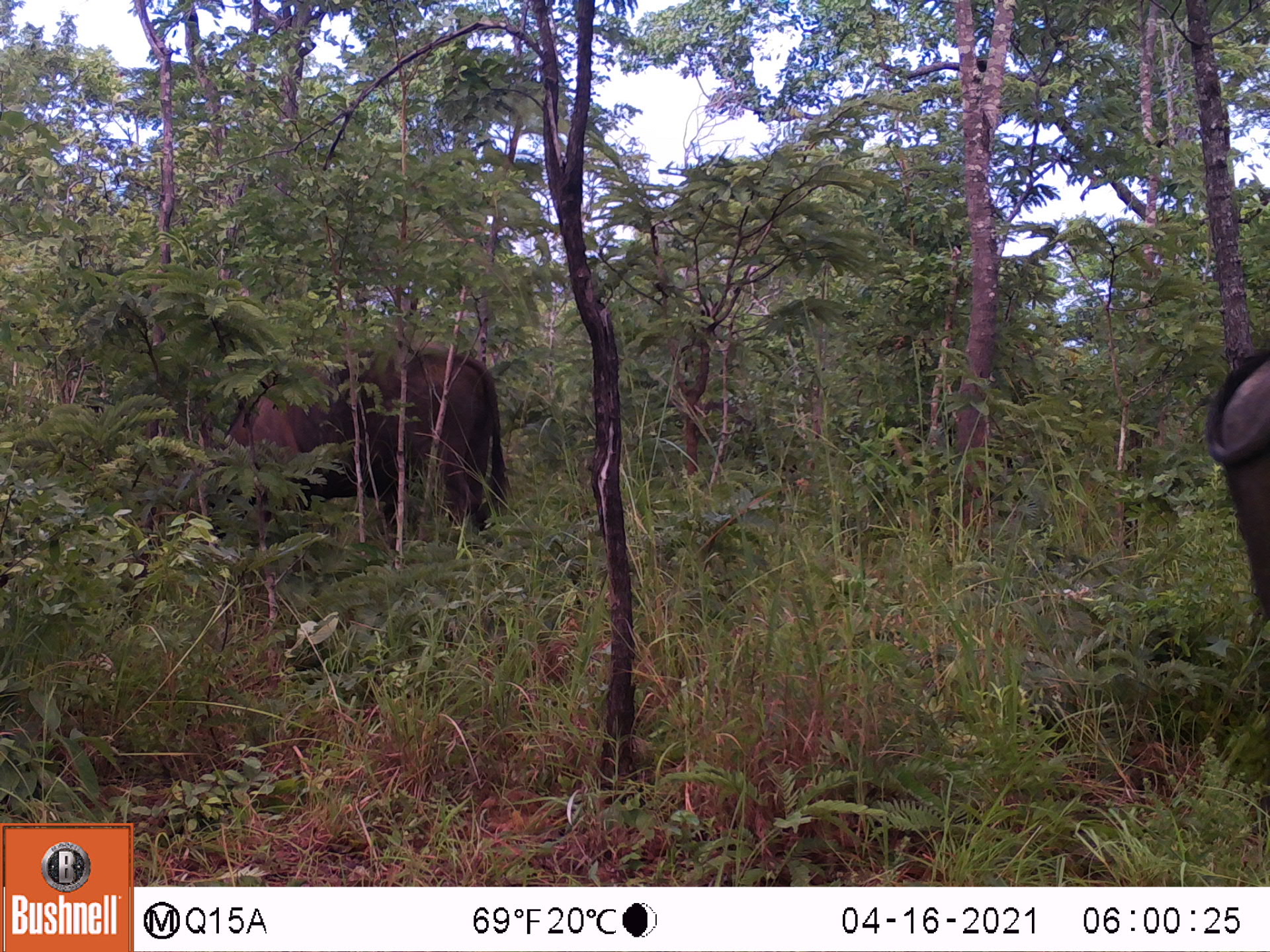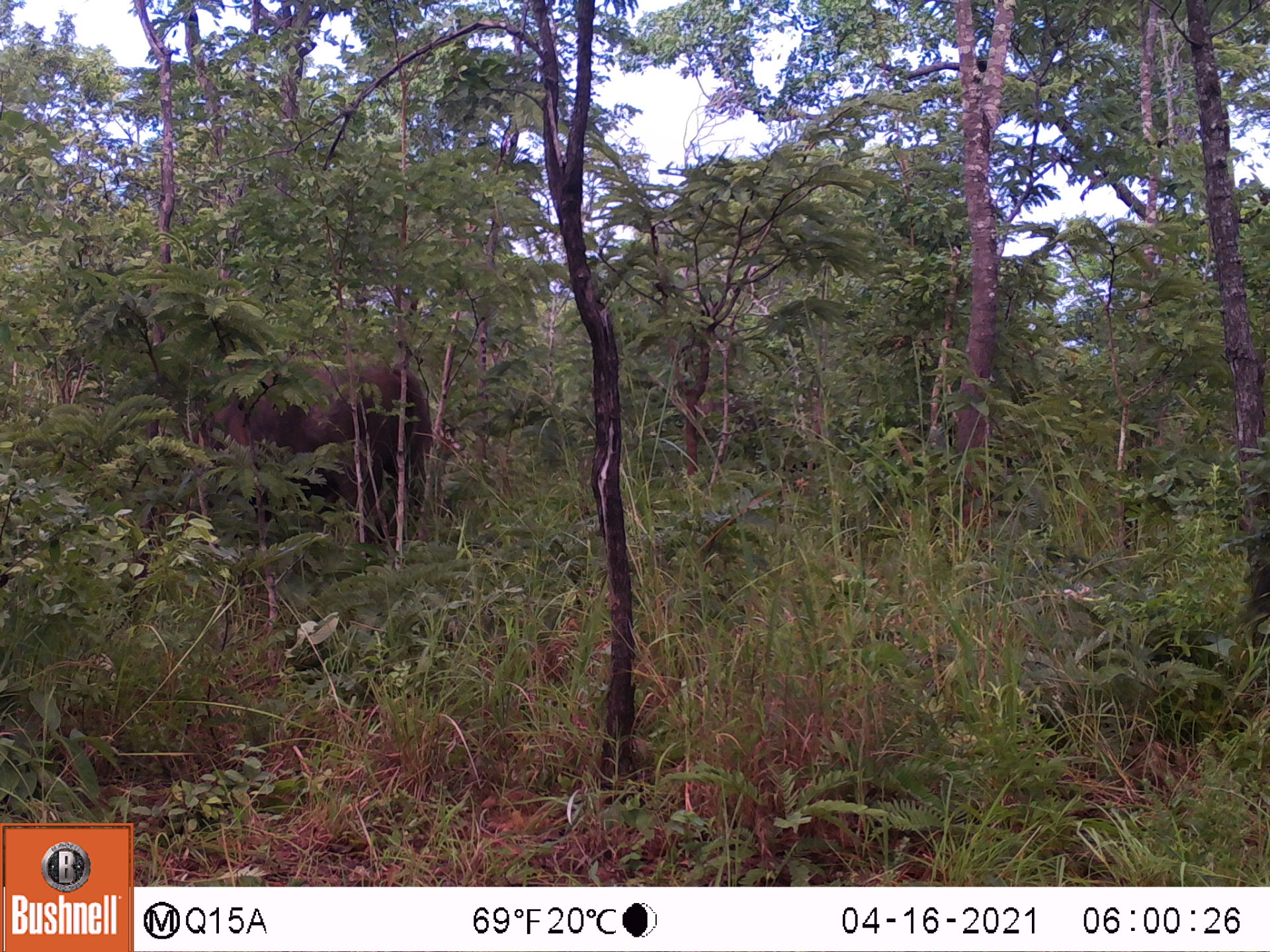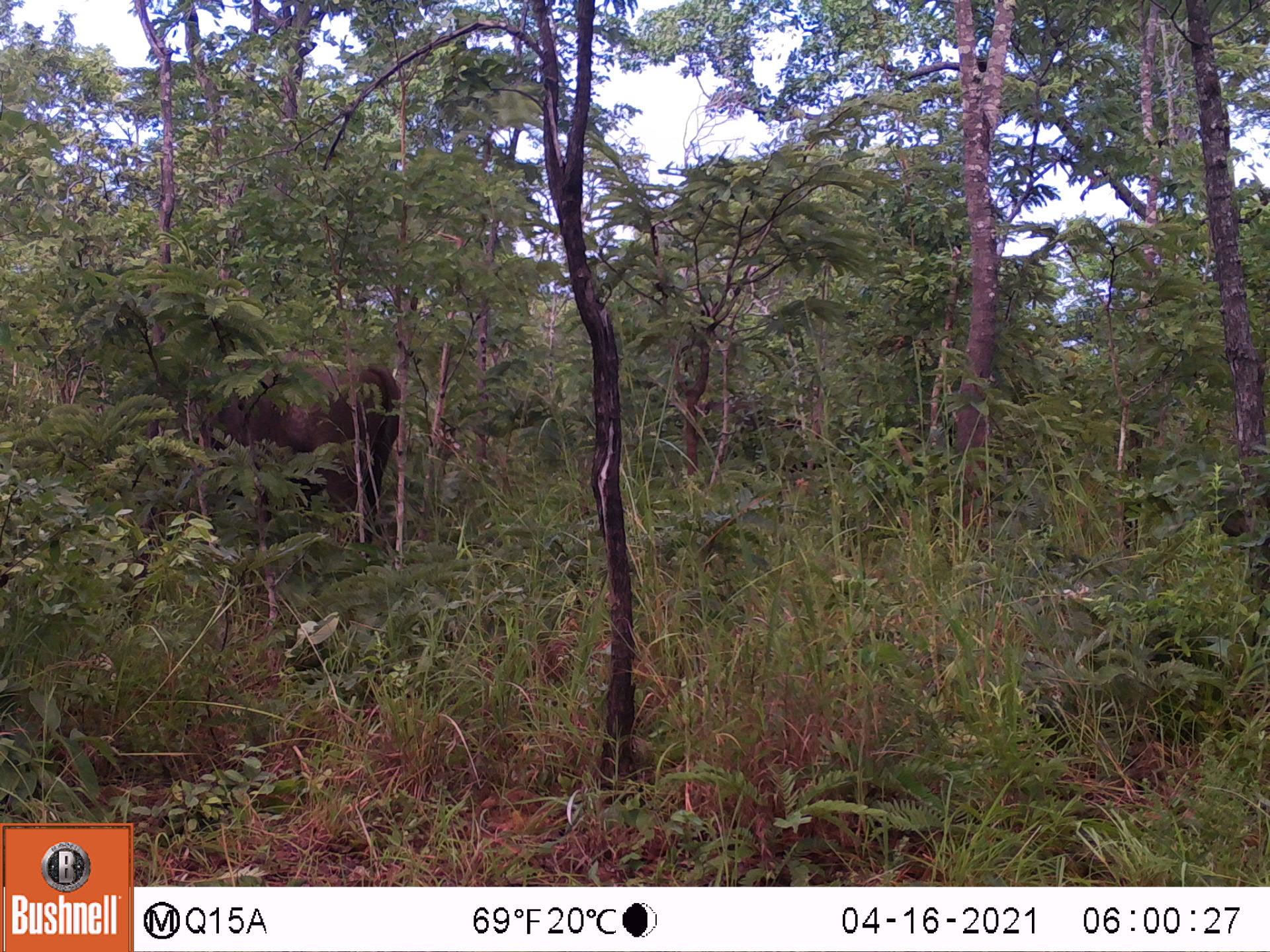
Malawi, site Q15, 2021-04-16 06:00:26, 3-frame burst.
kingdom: Animalia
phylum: Chordata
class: Mammalia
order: Artiodactyla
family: Bovidae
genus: Syncerus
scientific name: Syncerus caffer caffer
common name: cape buffalo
Cape buffalo (Syncerus caffer caffer), count 2.